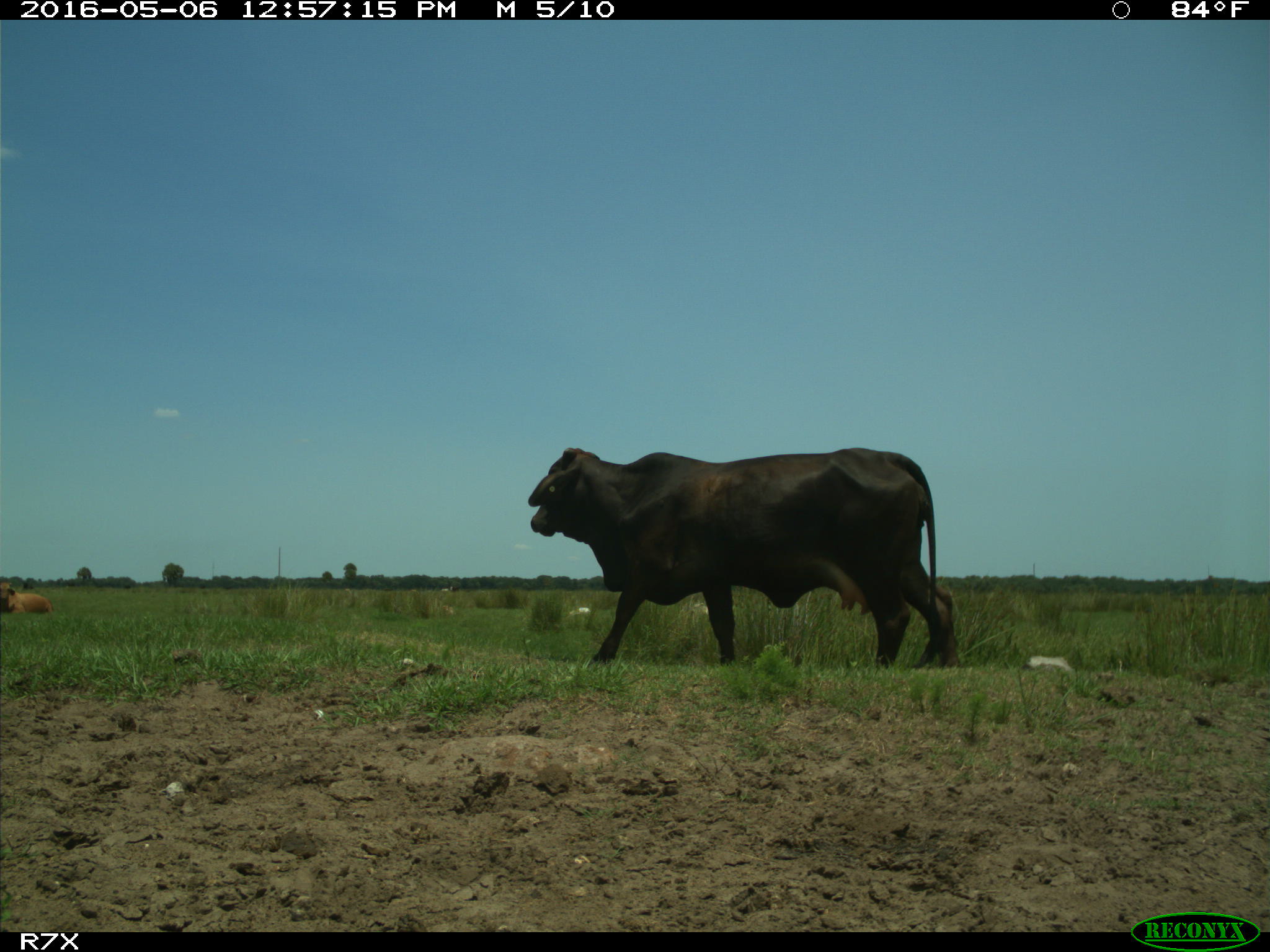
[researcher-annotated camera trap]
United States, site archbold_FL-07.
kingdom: Animalia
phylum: Chordata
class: Mammalia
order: Artiodactyla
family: Bovidae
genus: Bos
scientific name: Bos taurus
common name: domestic cow